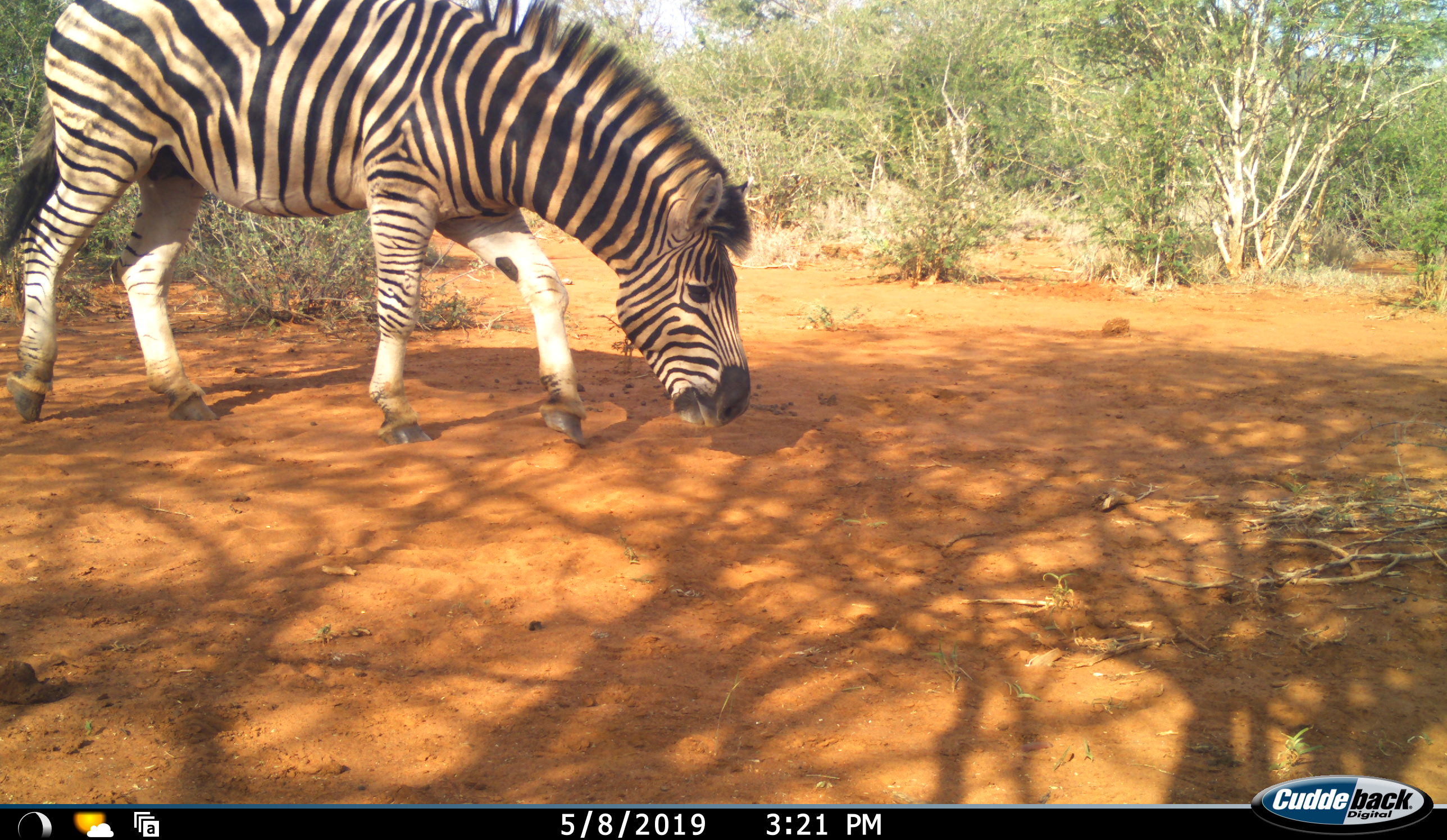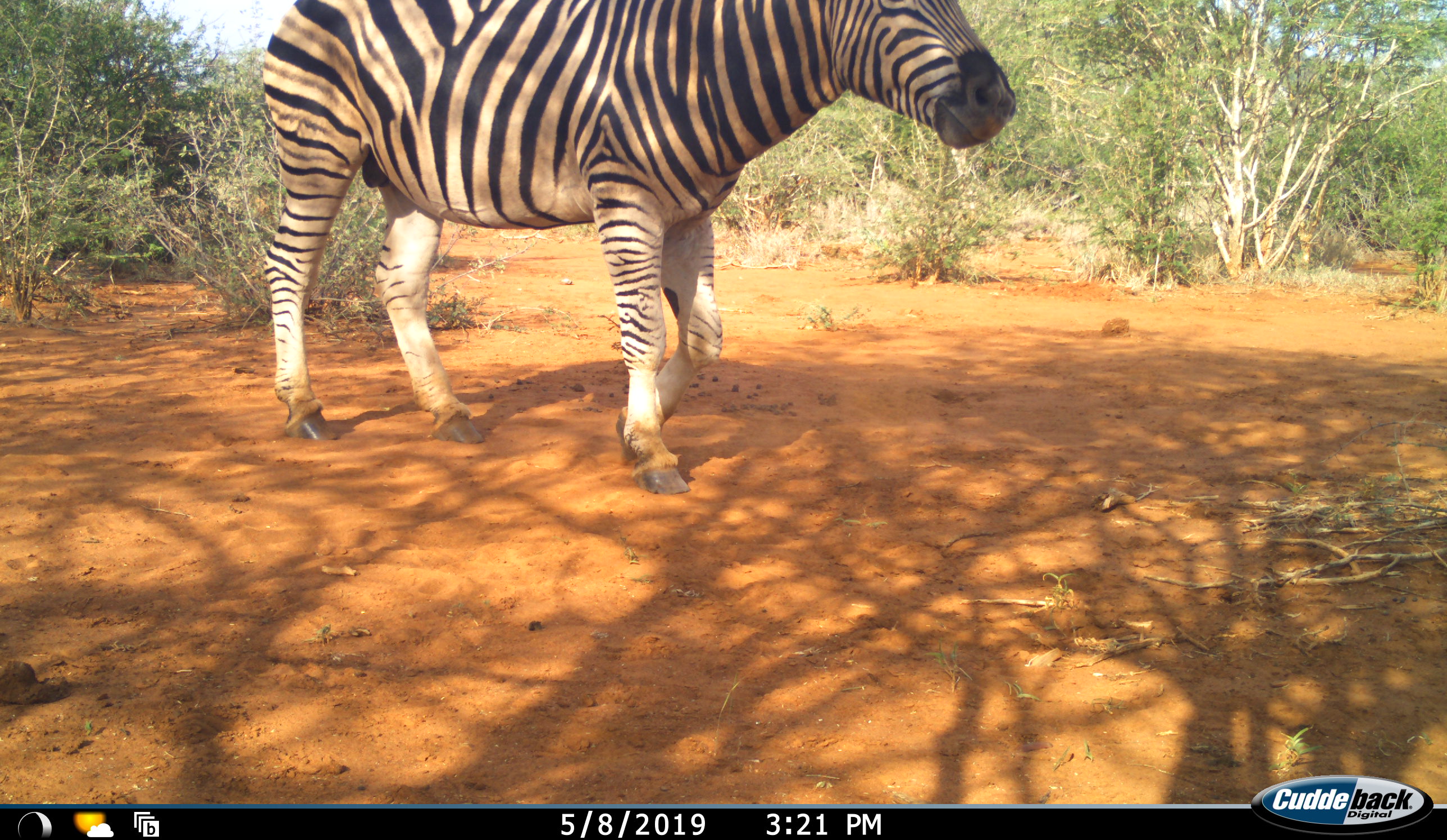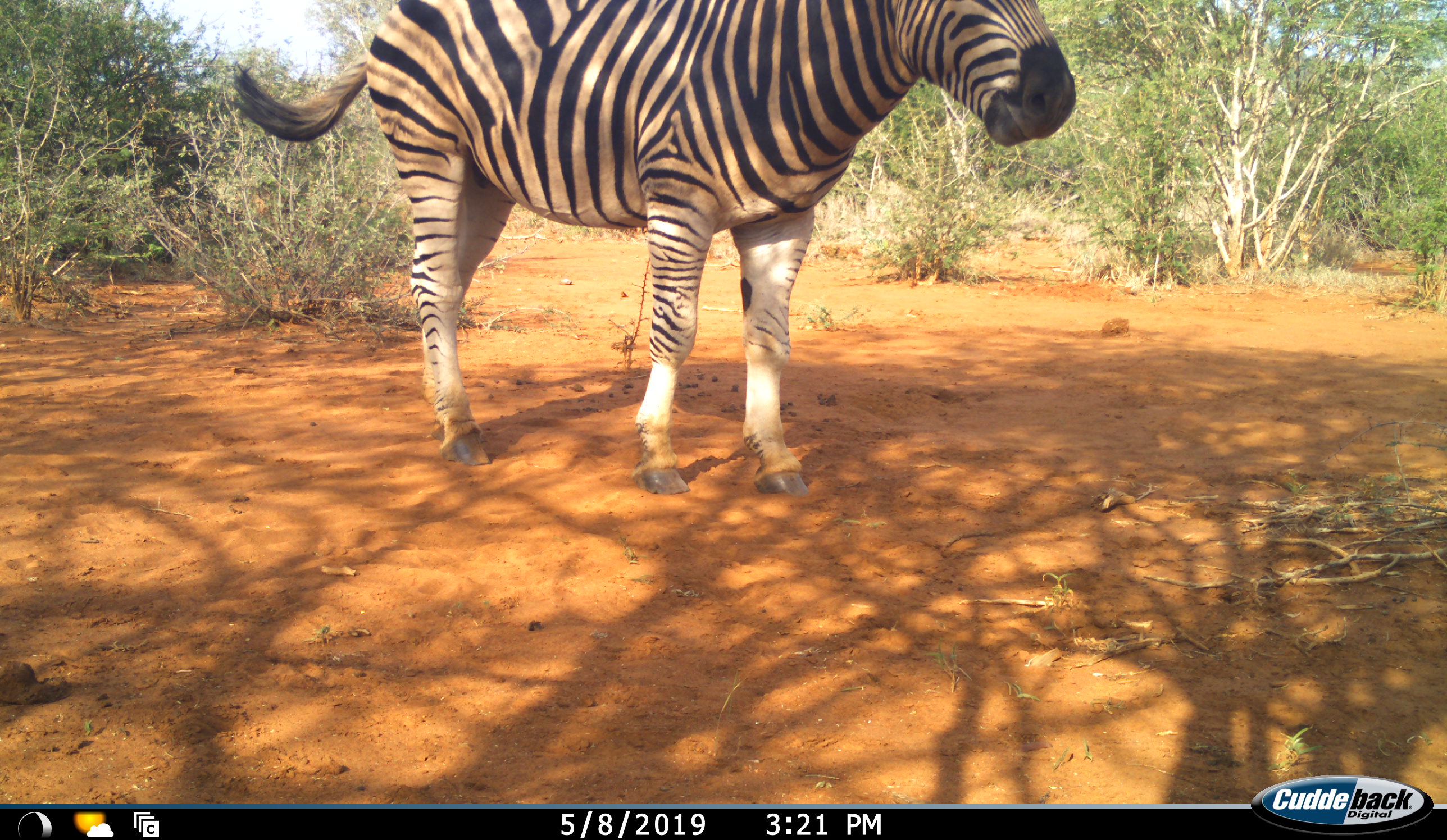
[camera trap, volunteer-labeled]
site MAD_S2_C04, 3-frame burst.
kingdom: Animalia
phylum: Chordata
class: Mammalia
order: Perissodactyla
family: Equidae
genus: Equus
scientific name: Equus quagga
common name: plains zebra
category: zebraplains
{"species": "zebraplains (plains zebra) (Equus quagga)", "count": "1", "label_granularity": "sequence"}